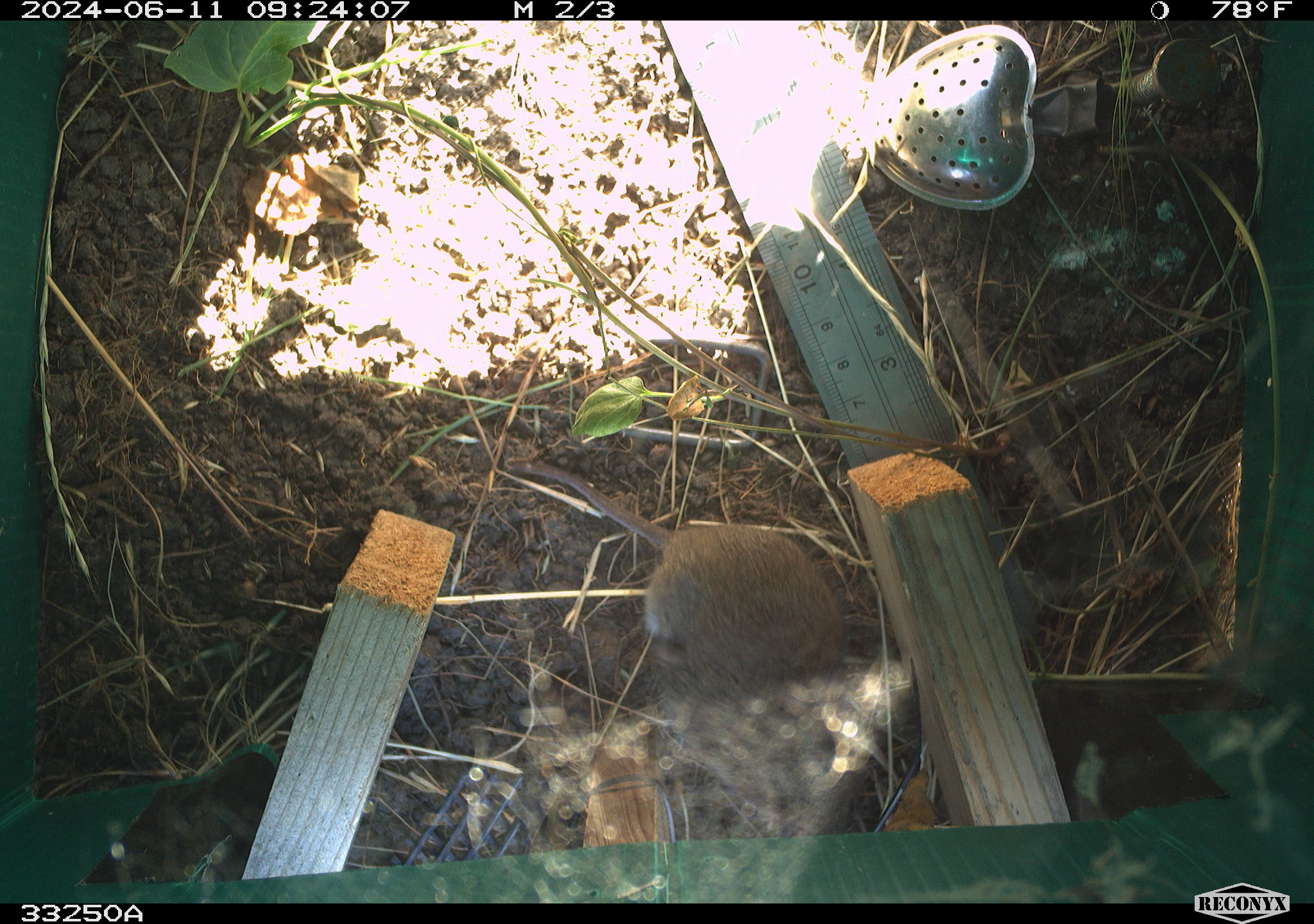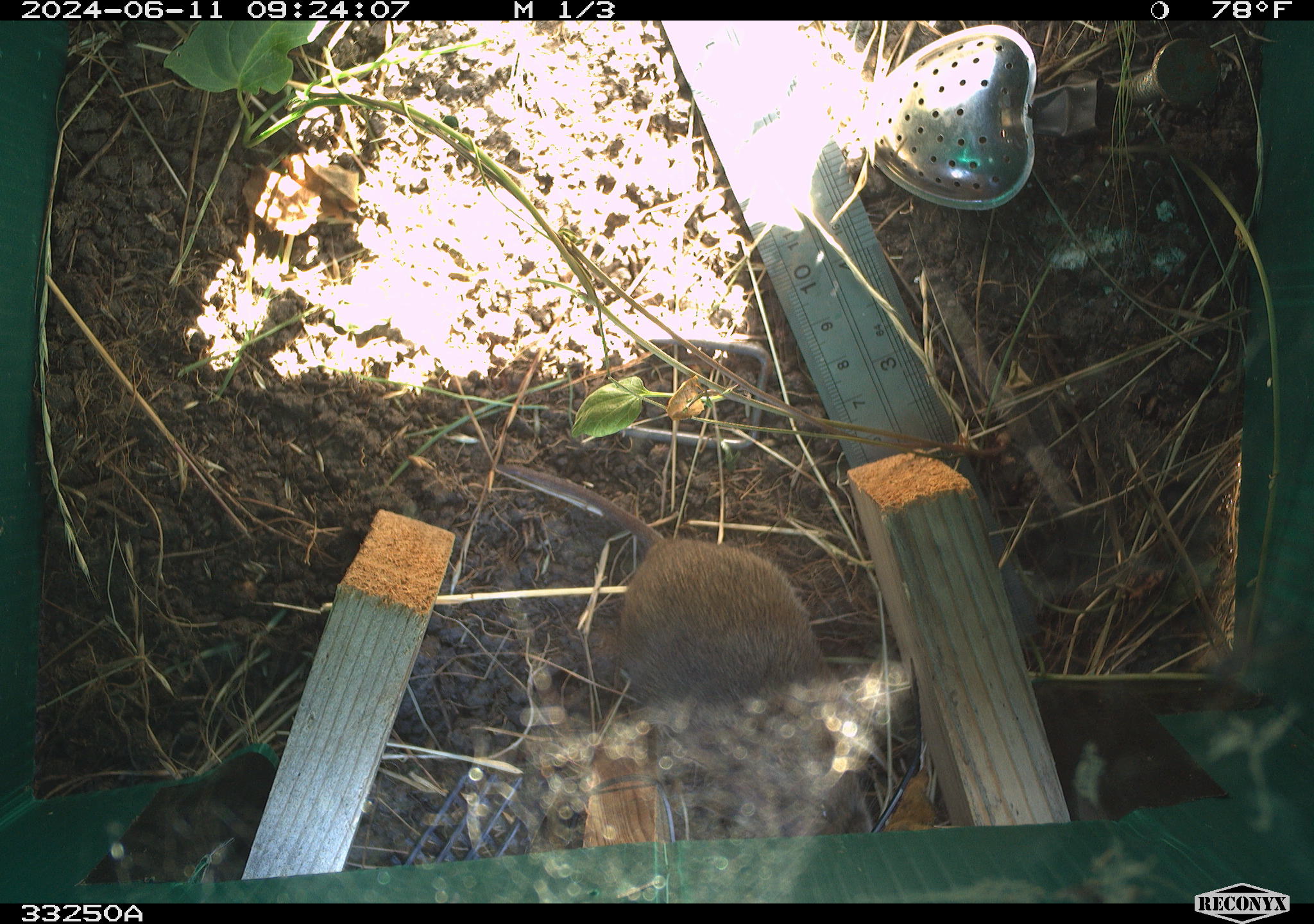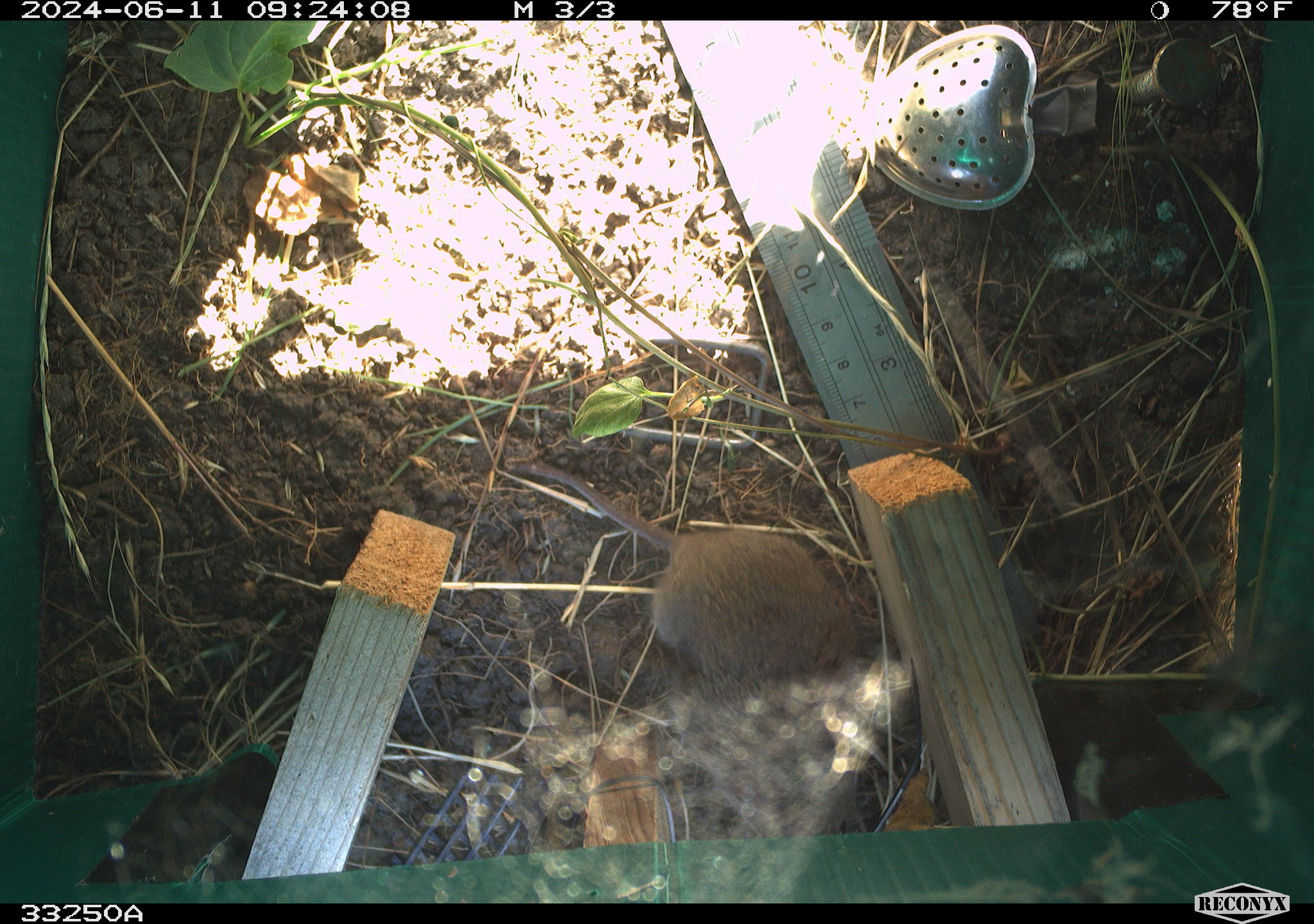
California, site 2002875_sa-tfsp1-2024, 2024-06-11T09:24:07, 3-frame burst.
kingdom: Animalia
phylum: Chordata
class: Mammalia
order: Rodentia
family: Cricetidae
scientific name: Arvicolinae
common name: voles, lemmings, and muskrats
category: arvicolinae subfamily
Arvicolinae subfamily (voles, lemmings, and muskrats) (Arvicolinae).